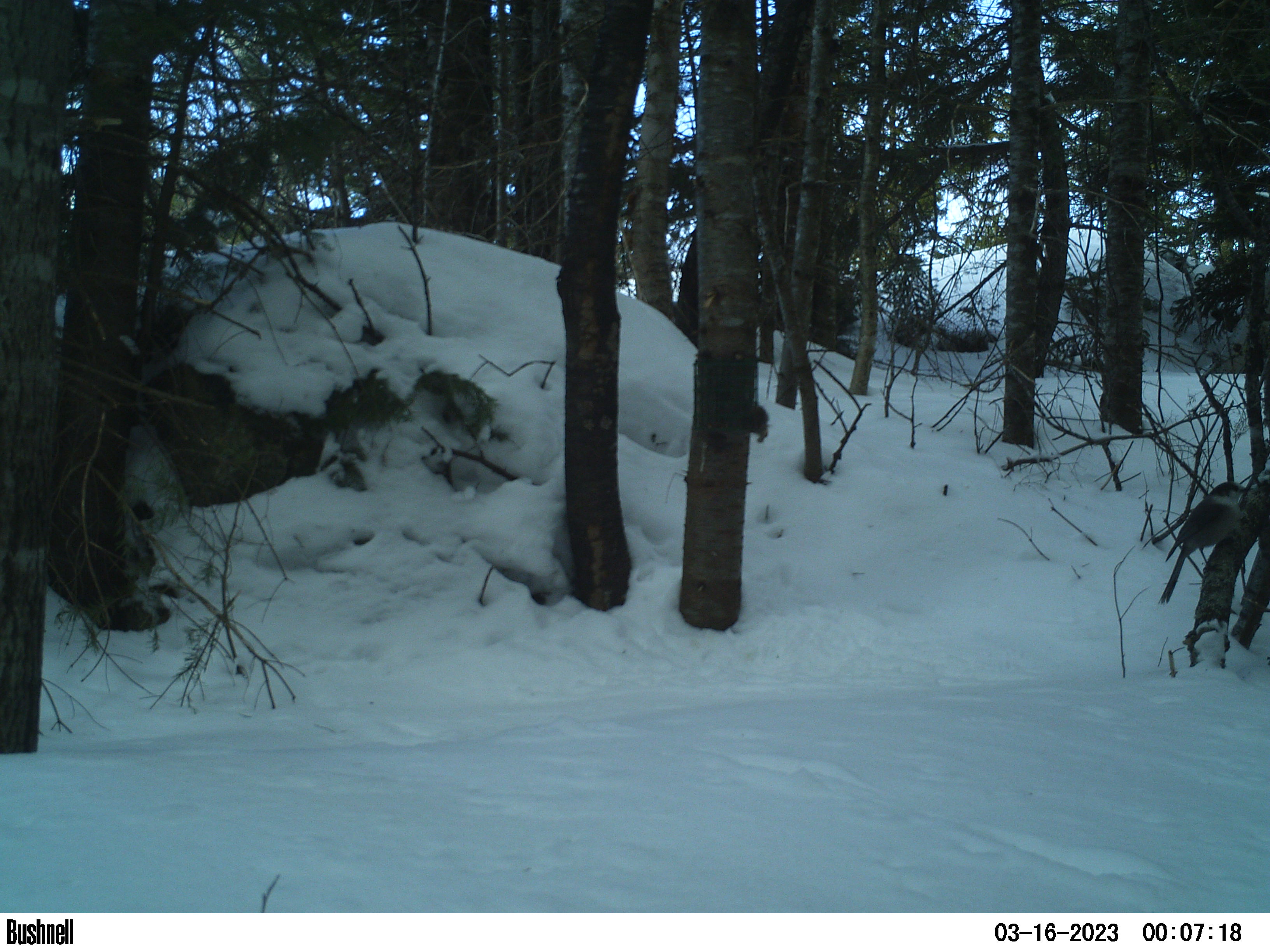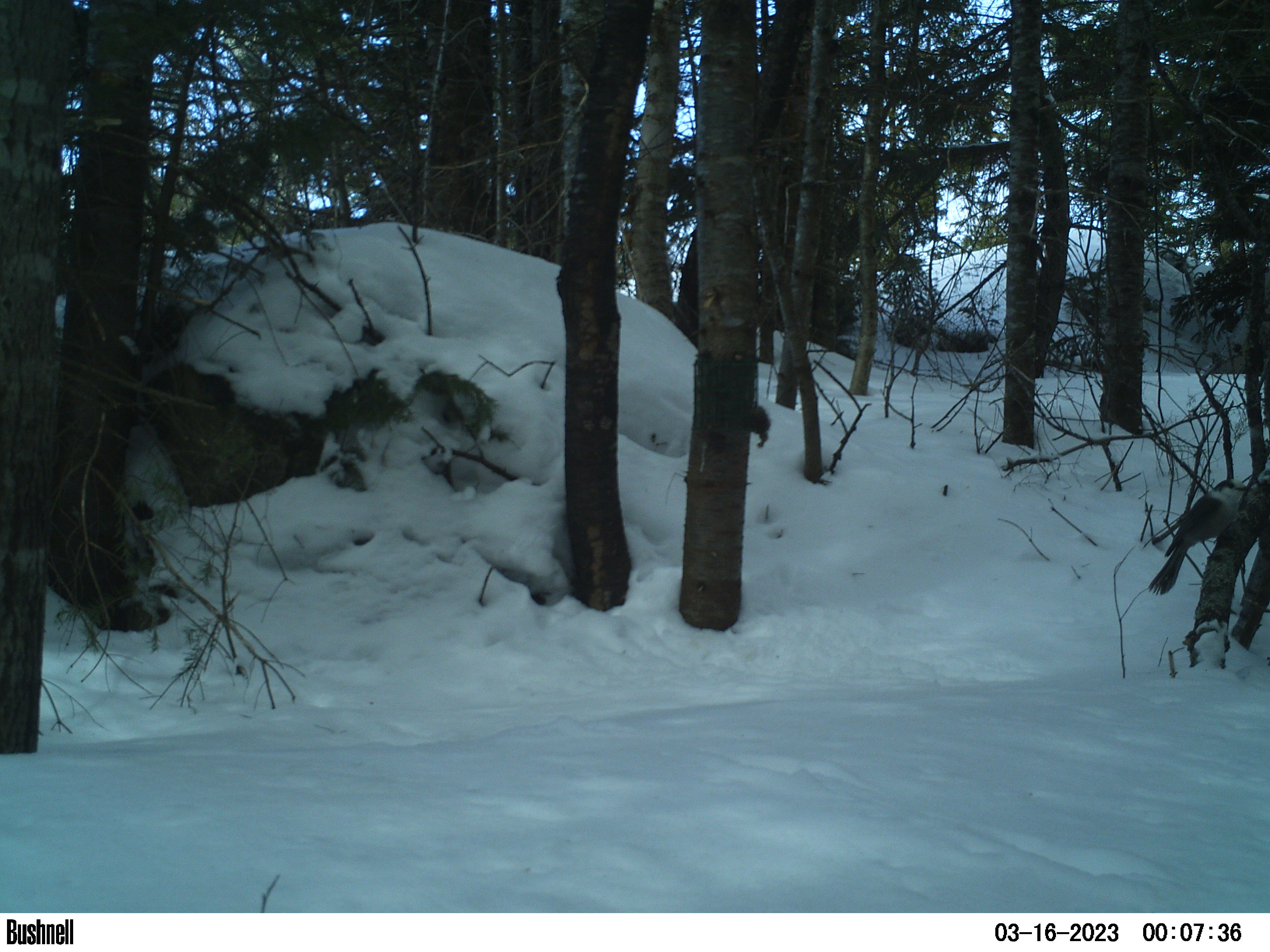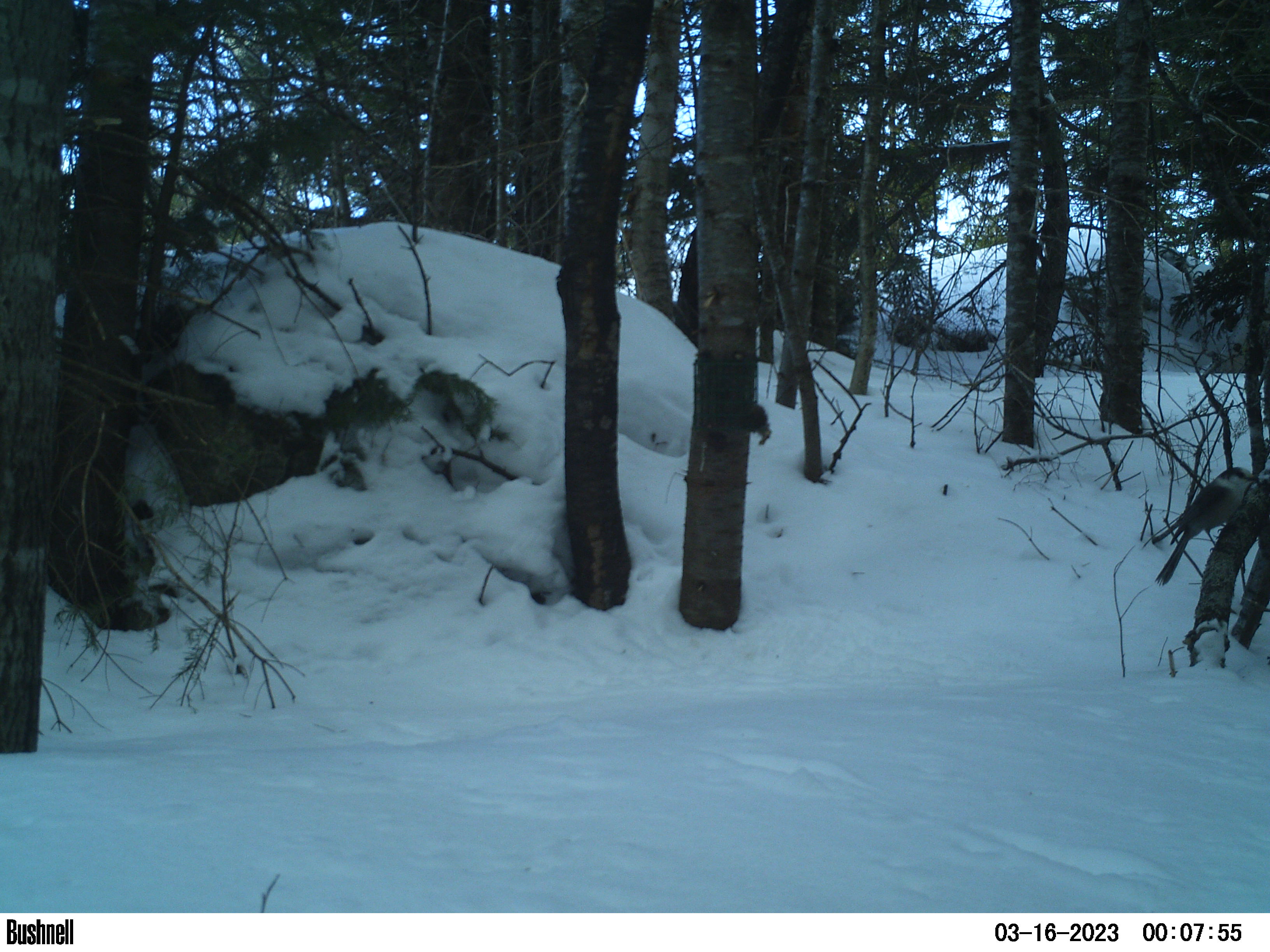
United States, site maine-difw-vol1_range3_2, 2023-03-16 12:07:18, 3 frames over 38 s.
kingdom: Animalia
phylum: Chordata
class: Aves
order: Passeriformes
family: Corvidae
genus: Perisoreus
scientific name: Perisoreus canadensis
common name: canada jay